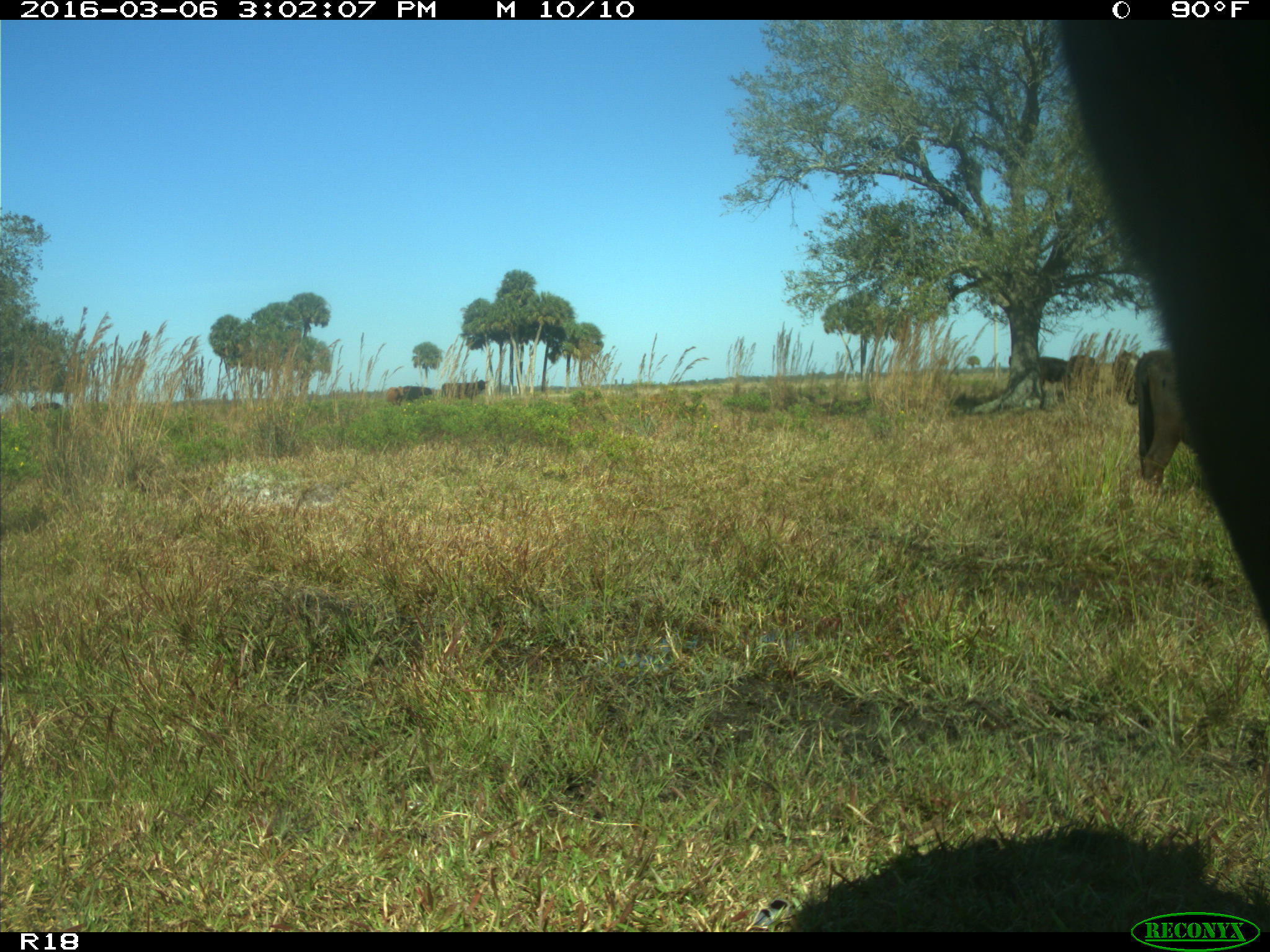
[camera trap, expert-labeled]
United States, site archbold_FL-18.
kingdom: Animalia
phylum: Chordata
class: Mammalia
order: Artiodactyla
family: Bovidae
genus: Bos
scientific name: Bos taurus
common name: domestic cow